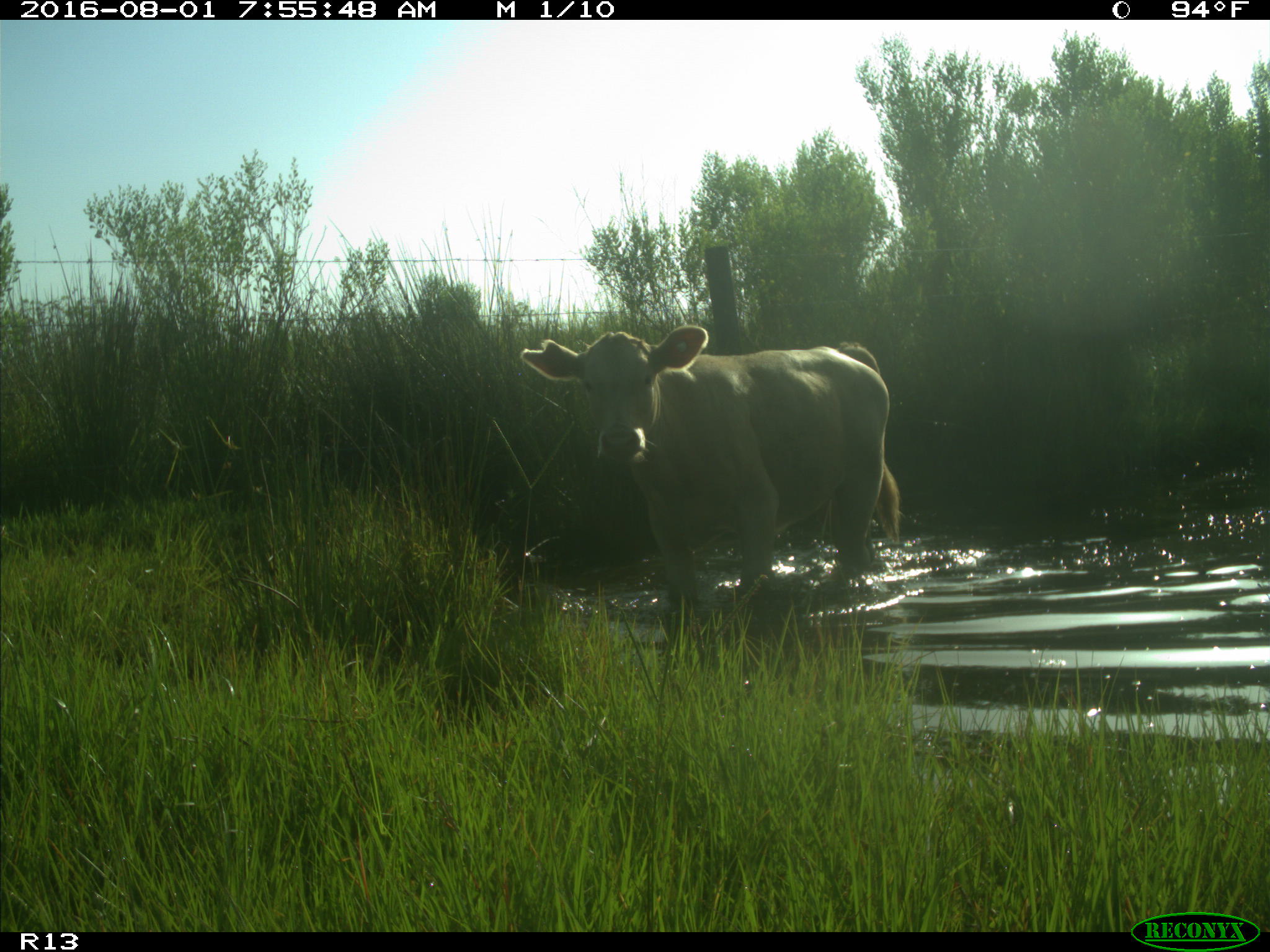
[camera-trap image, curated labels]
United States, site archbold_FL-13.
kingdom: Animalia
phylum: Chordata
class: Mammalia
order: Artiodactyla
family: Bovidae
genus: Bos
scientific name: Bos taurus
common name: domestic cow